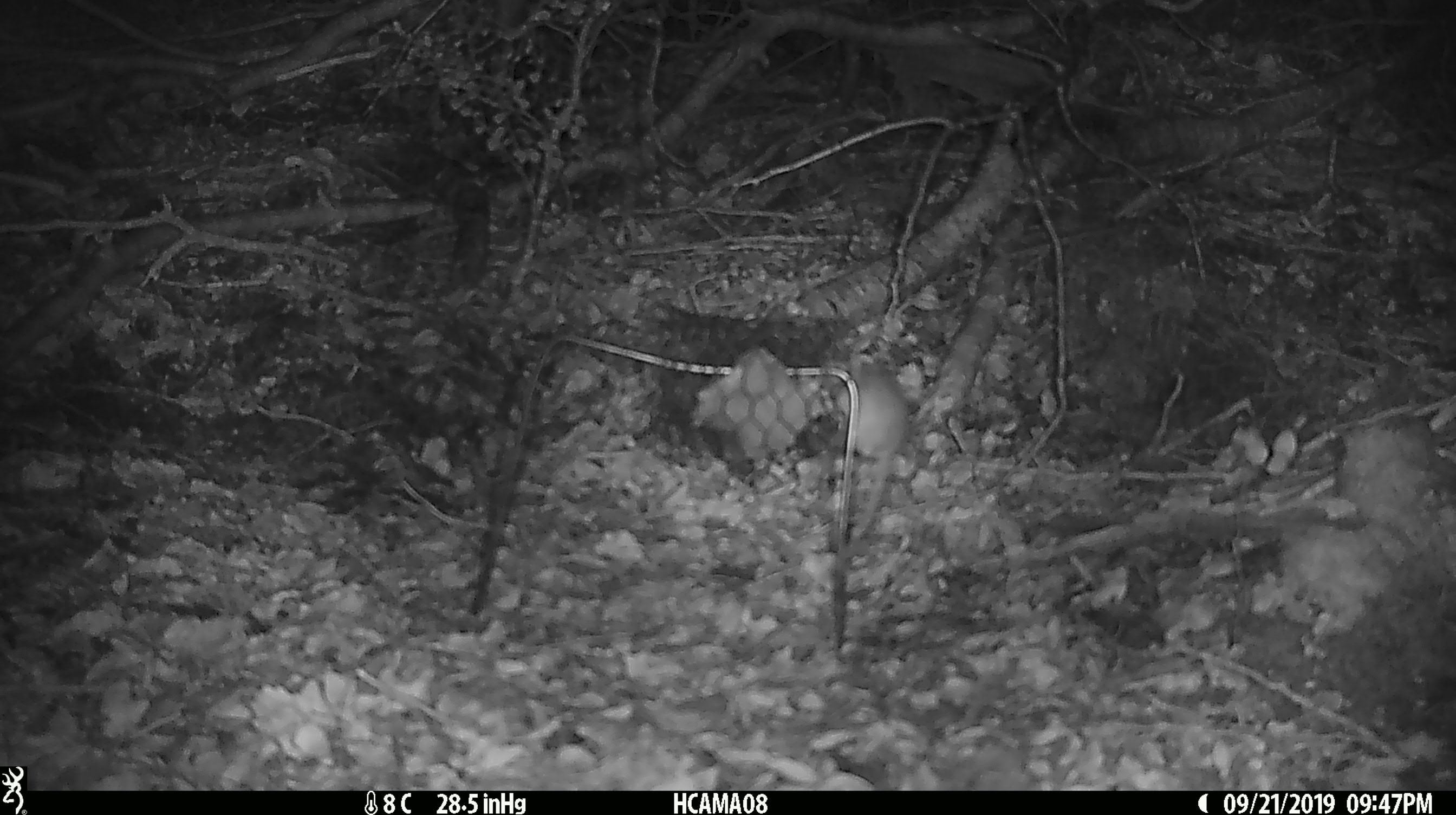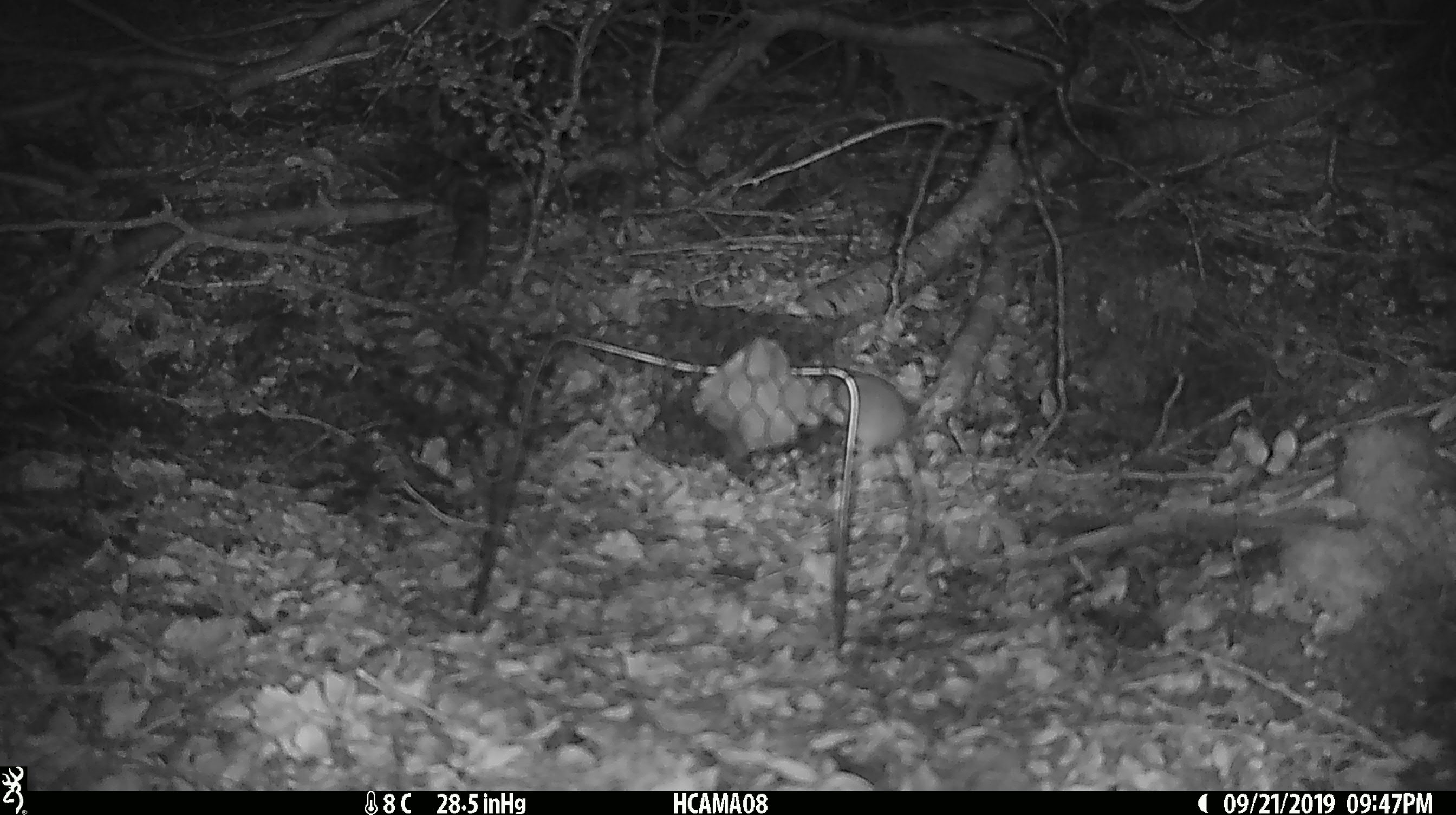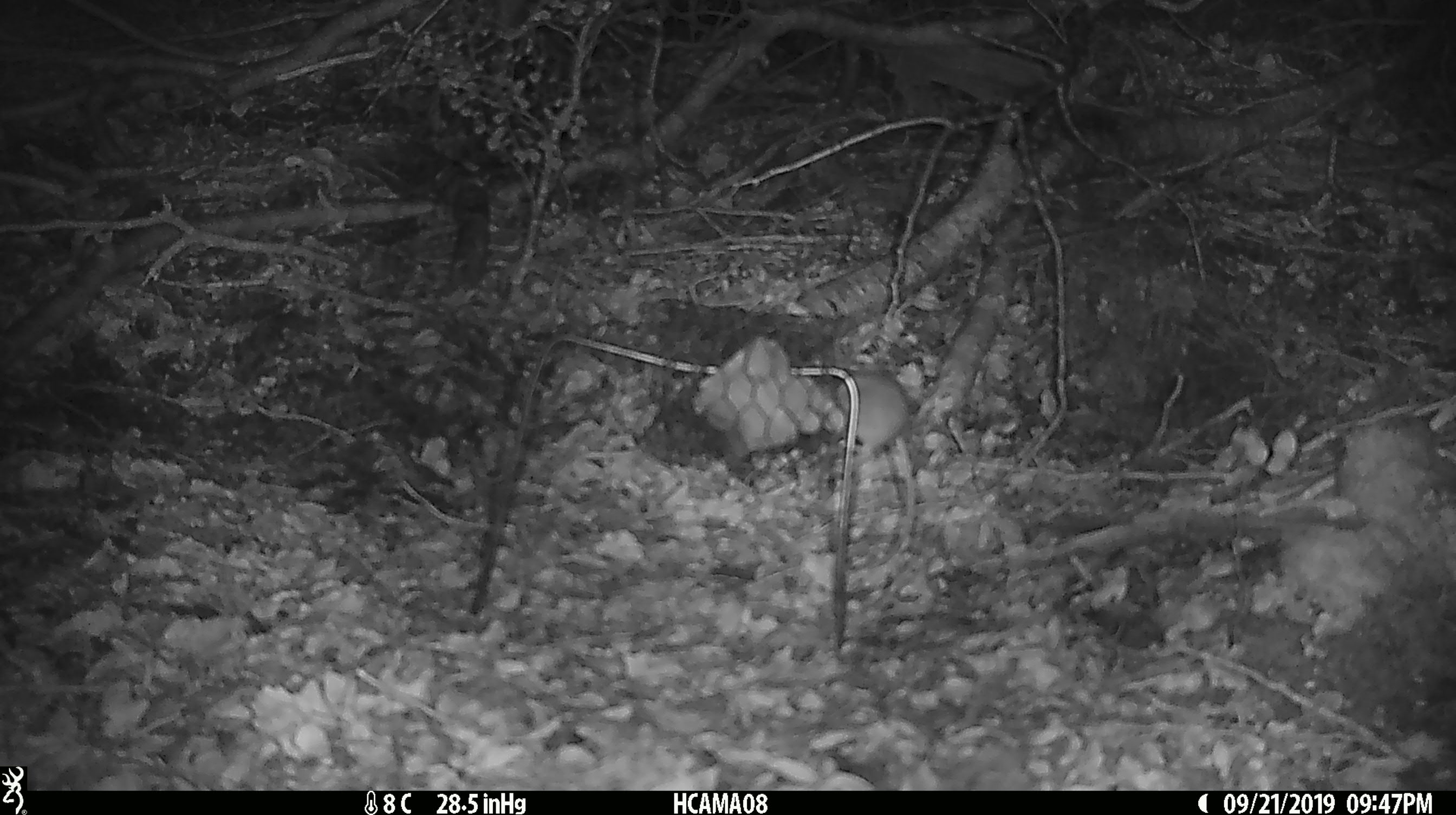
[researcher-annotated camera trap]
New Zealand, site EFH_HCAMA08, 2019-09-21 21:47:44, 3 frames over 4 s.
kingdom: Animalia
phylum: Chordata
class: Mammalia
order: Rodentia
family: Muridae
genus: Mus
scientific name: Mus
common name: mouse